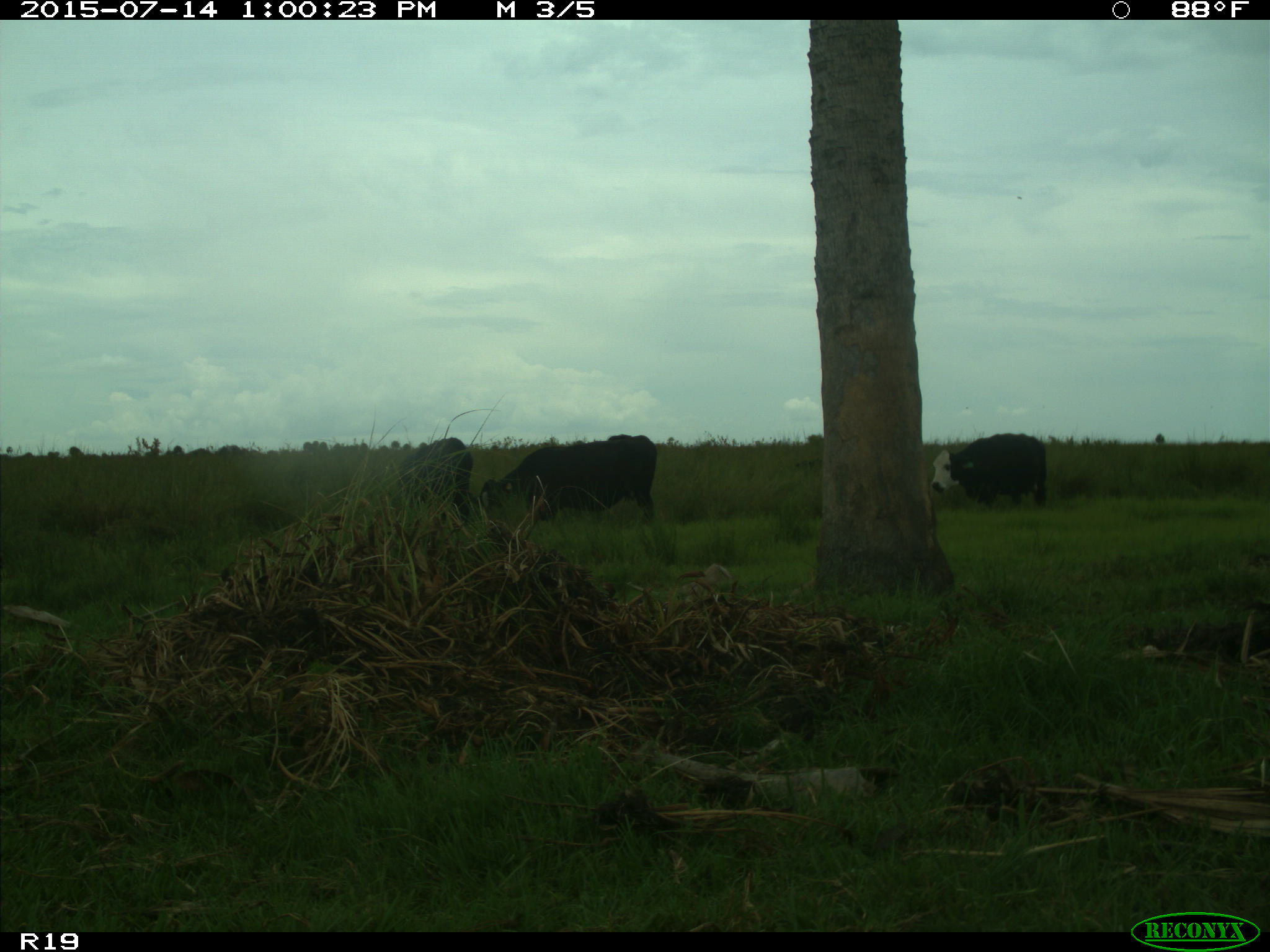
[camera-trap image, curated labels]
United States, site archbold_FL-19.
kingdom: Animalia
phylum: Chordata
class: Mammalia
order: Artiodactyla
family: Bovidae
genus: Bos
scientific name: Bos taurus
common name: domestic cow